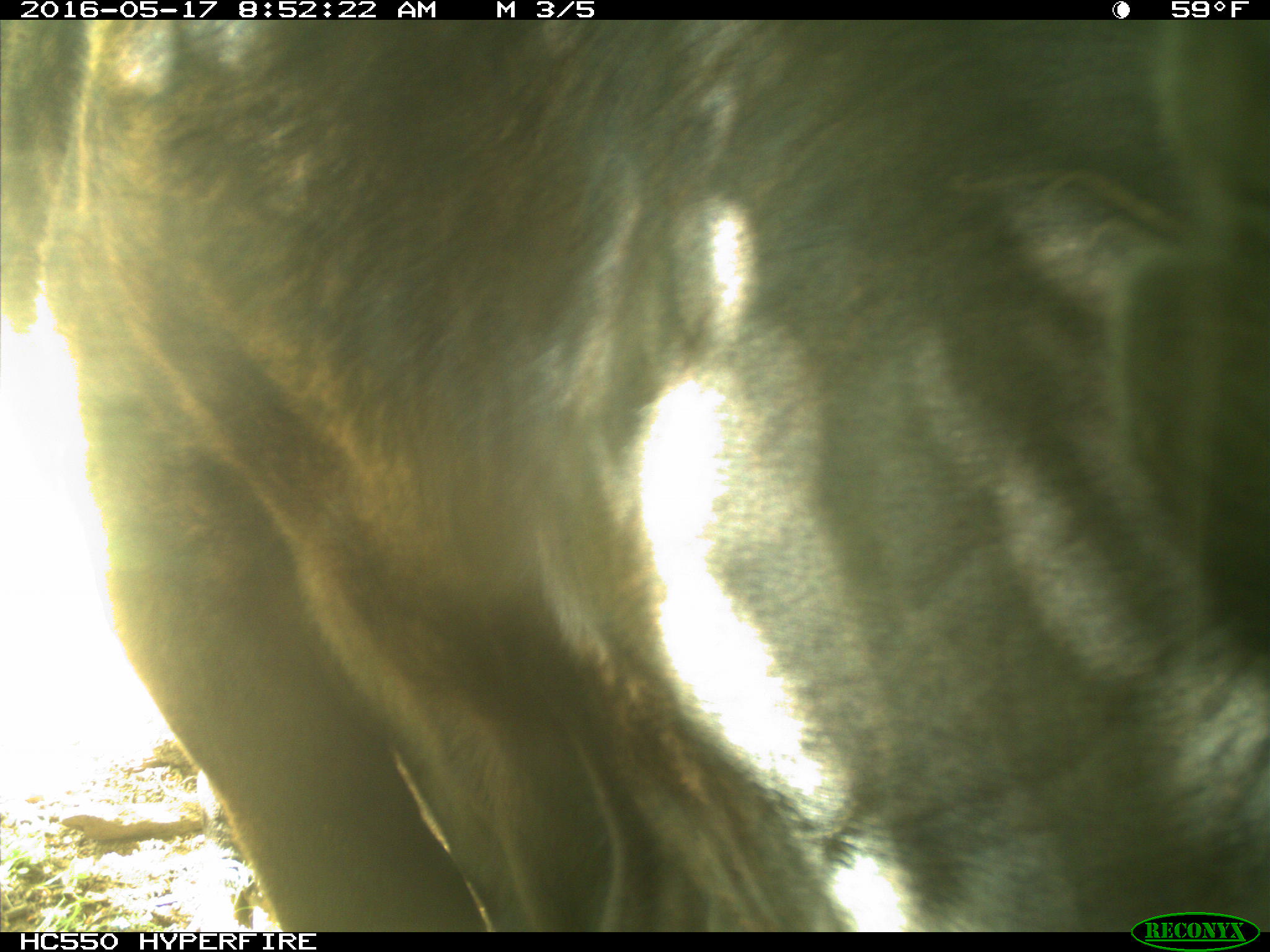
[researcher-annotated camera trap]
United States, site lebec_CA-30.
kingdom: Animalia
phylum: Chordata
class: Mammalia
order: Artiodactyla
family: Bovidae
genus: Bos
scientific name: Bos taurus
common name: domestic cow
Bos taurus (domestic cow).